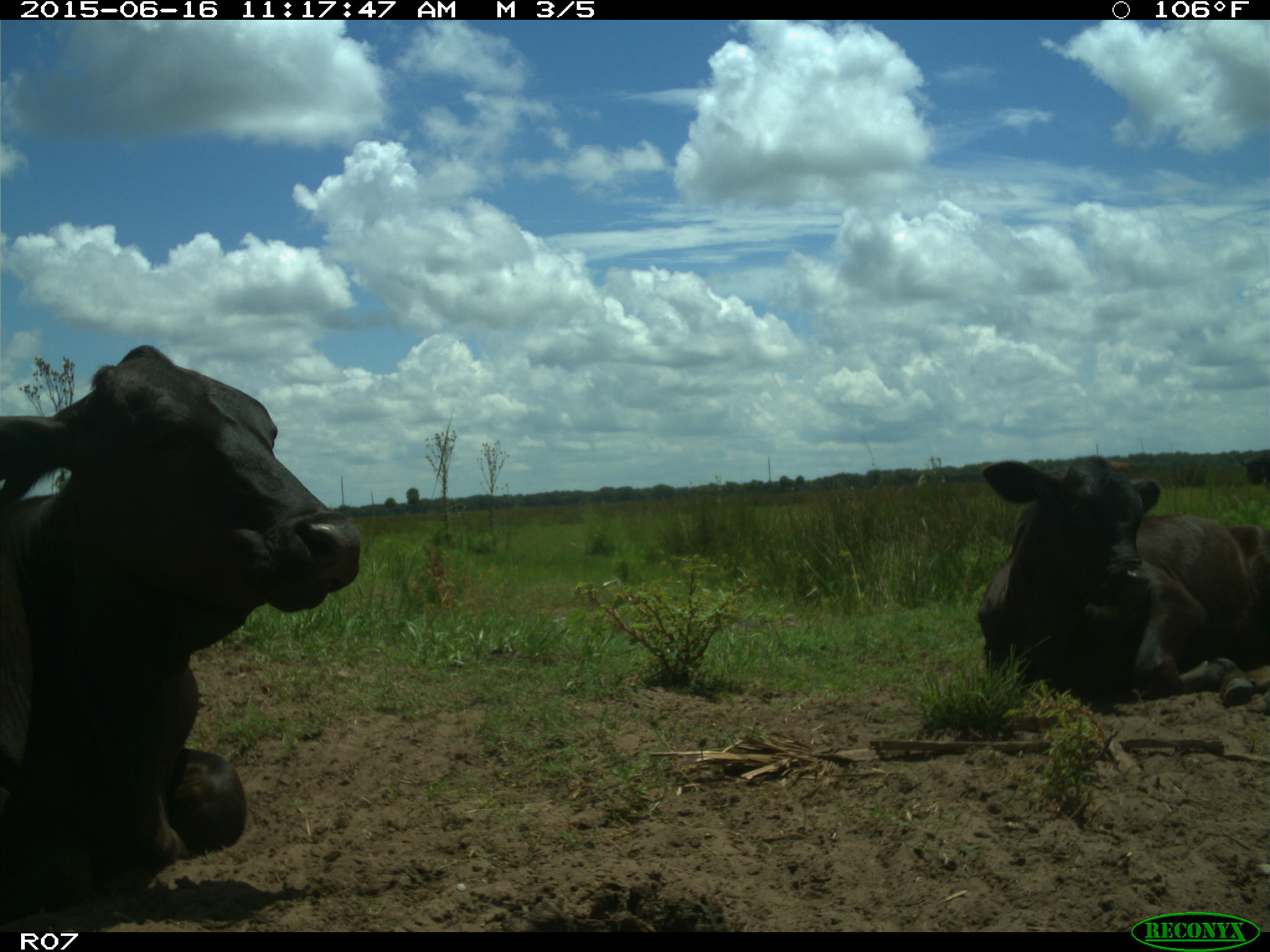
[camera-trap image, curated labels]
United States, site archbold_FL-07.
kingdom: Animalia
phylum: Chordata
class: Mammalia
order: Artiodactyla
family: Bovidae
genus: Bos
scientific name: Bos taurus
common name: domestic cow